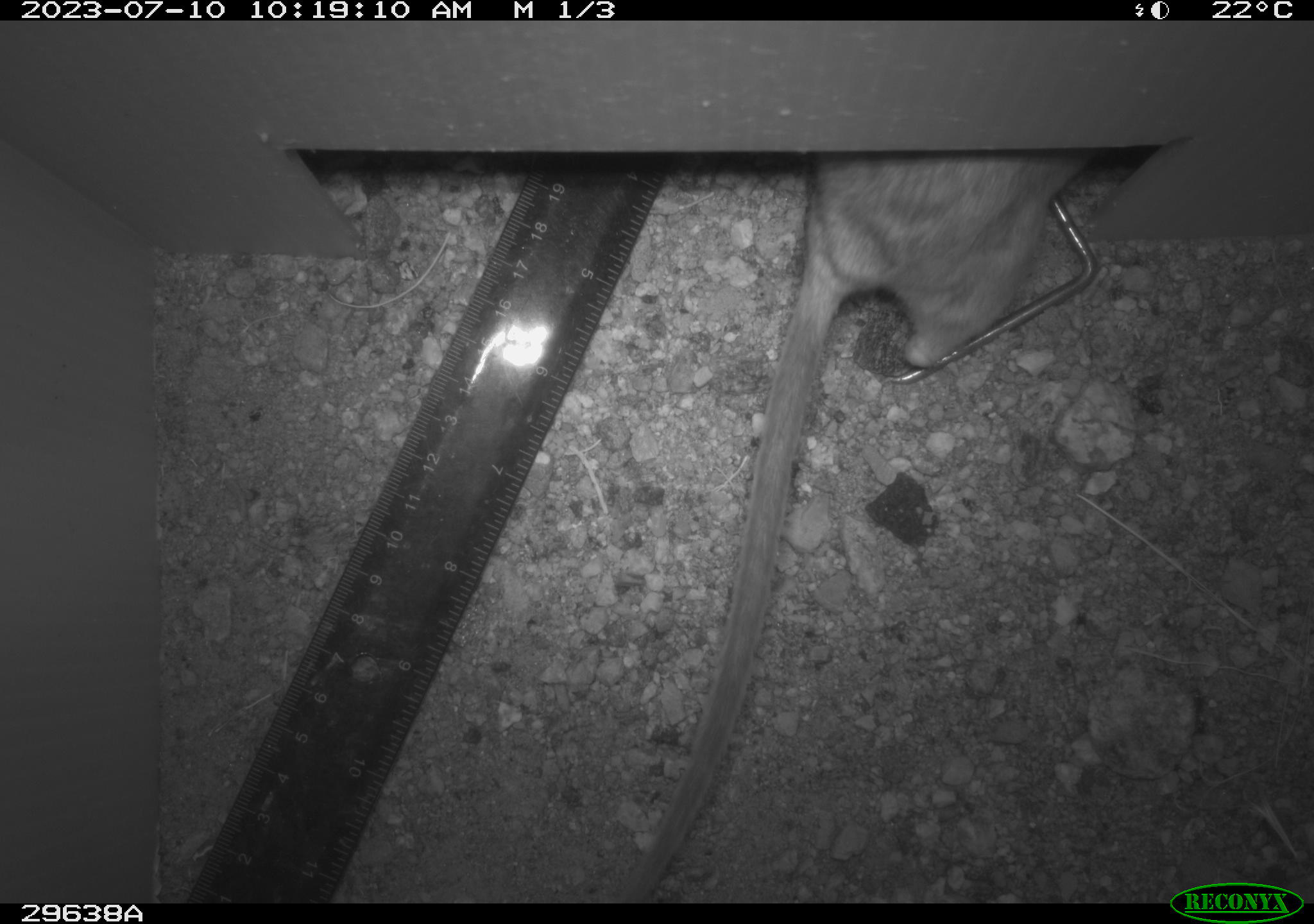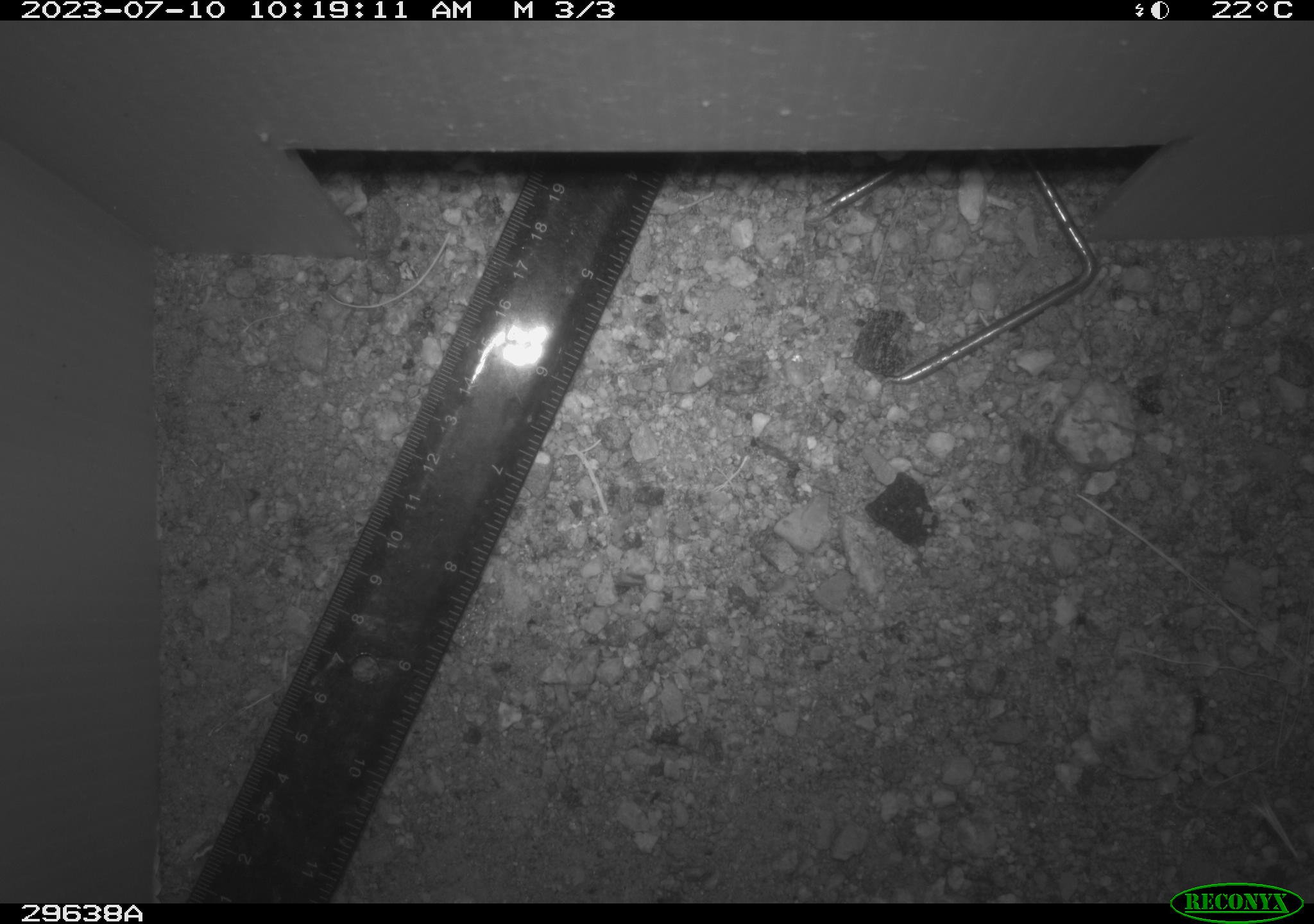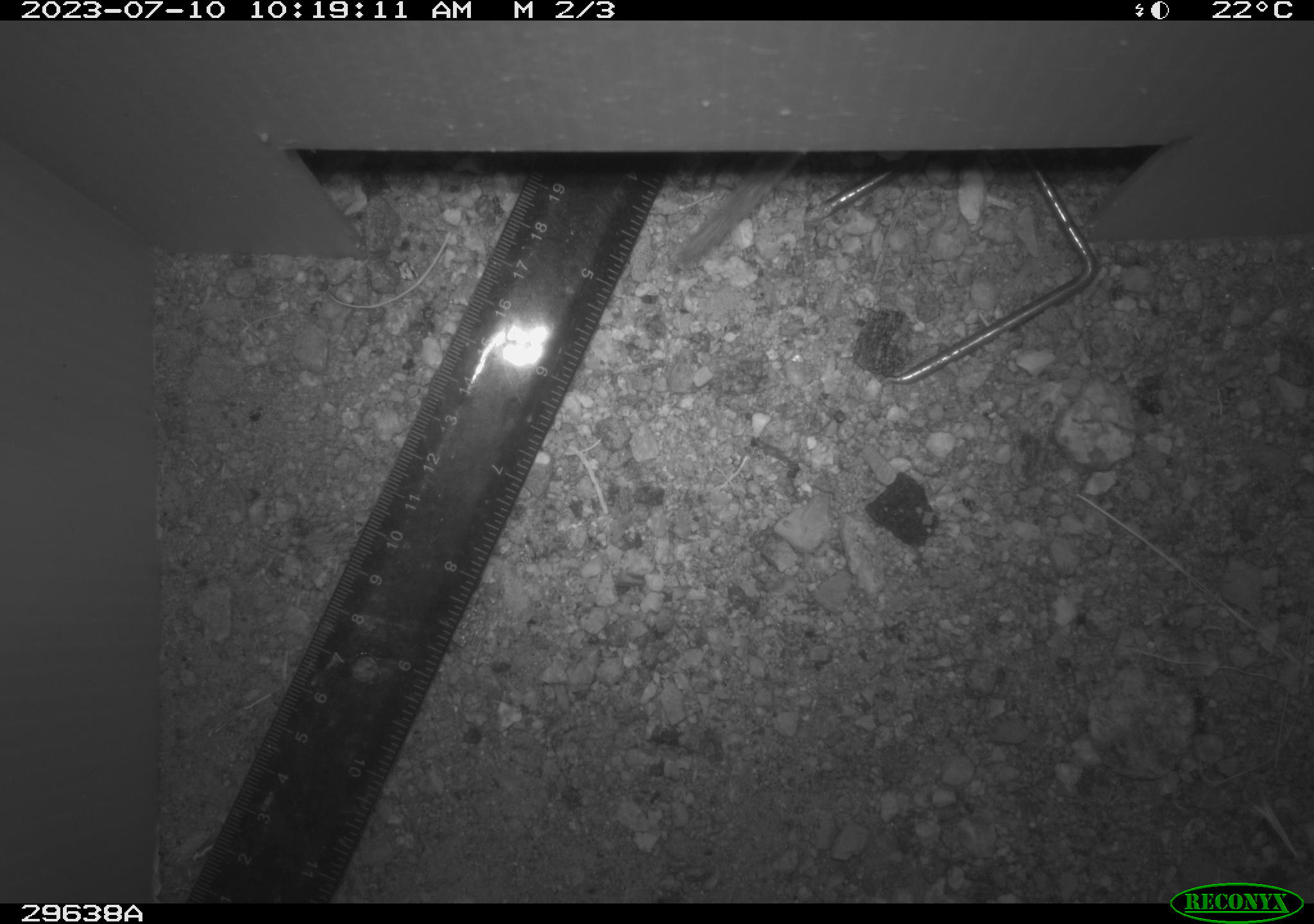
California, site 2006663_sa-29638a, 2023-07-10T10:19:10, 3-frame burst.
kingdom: Animalia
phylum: Chordata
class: Mammalia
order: Rodentia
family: Cricetidae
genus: Neotoma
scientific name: Neotoma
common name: pack rat or woodrat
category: neotoma species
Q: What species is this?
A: Neotoma species (pack rat or woodrat) (Neotoma).